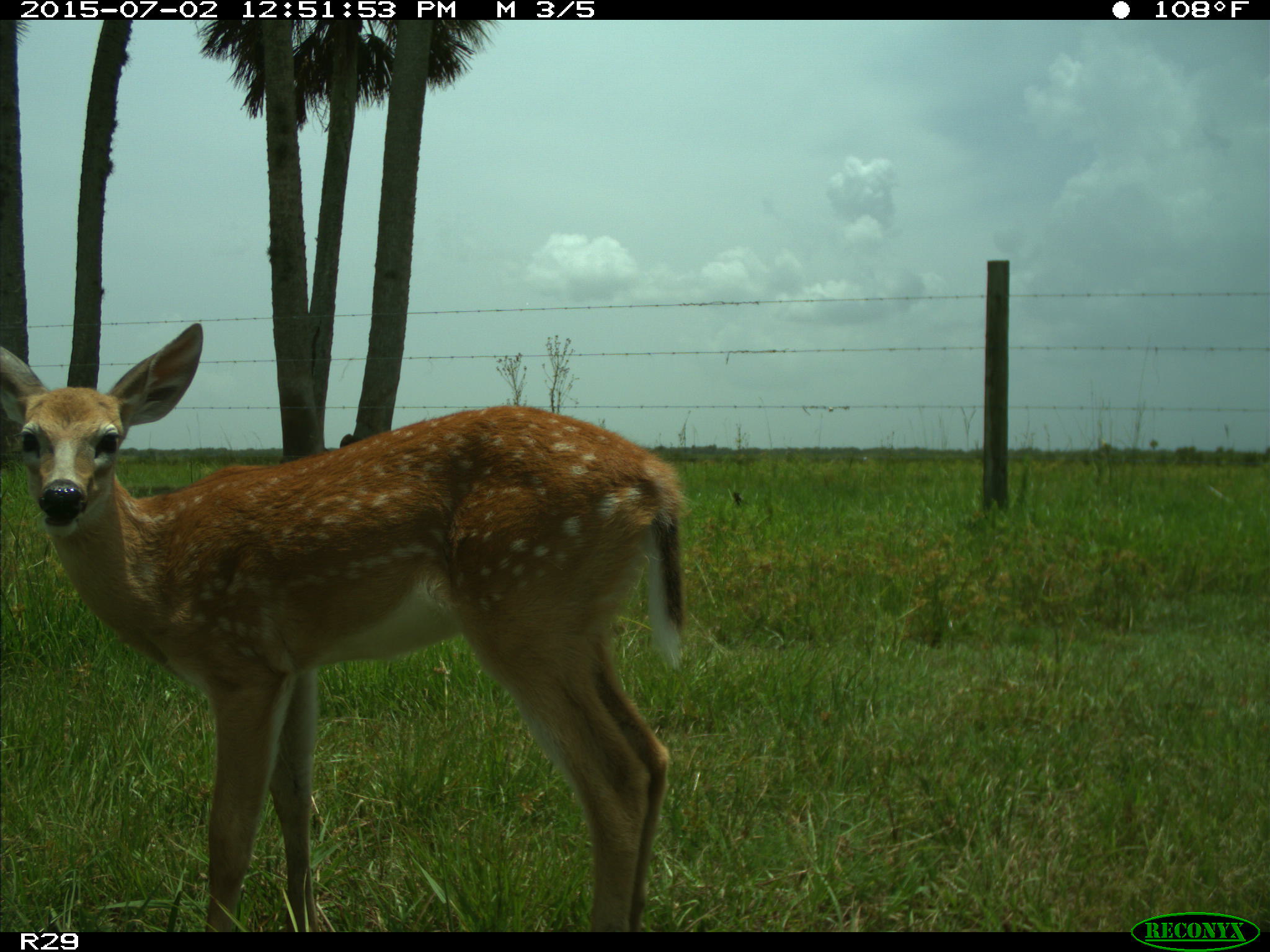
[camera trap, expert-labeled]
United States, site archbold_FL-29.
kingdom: Animalia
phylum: Chordata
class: Mammalia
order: Artiodactyla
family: Cervidae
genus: Odocoileus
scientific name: Odocoileus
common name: deer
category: unidentified deer